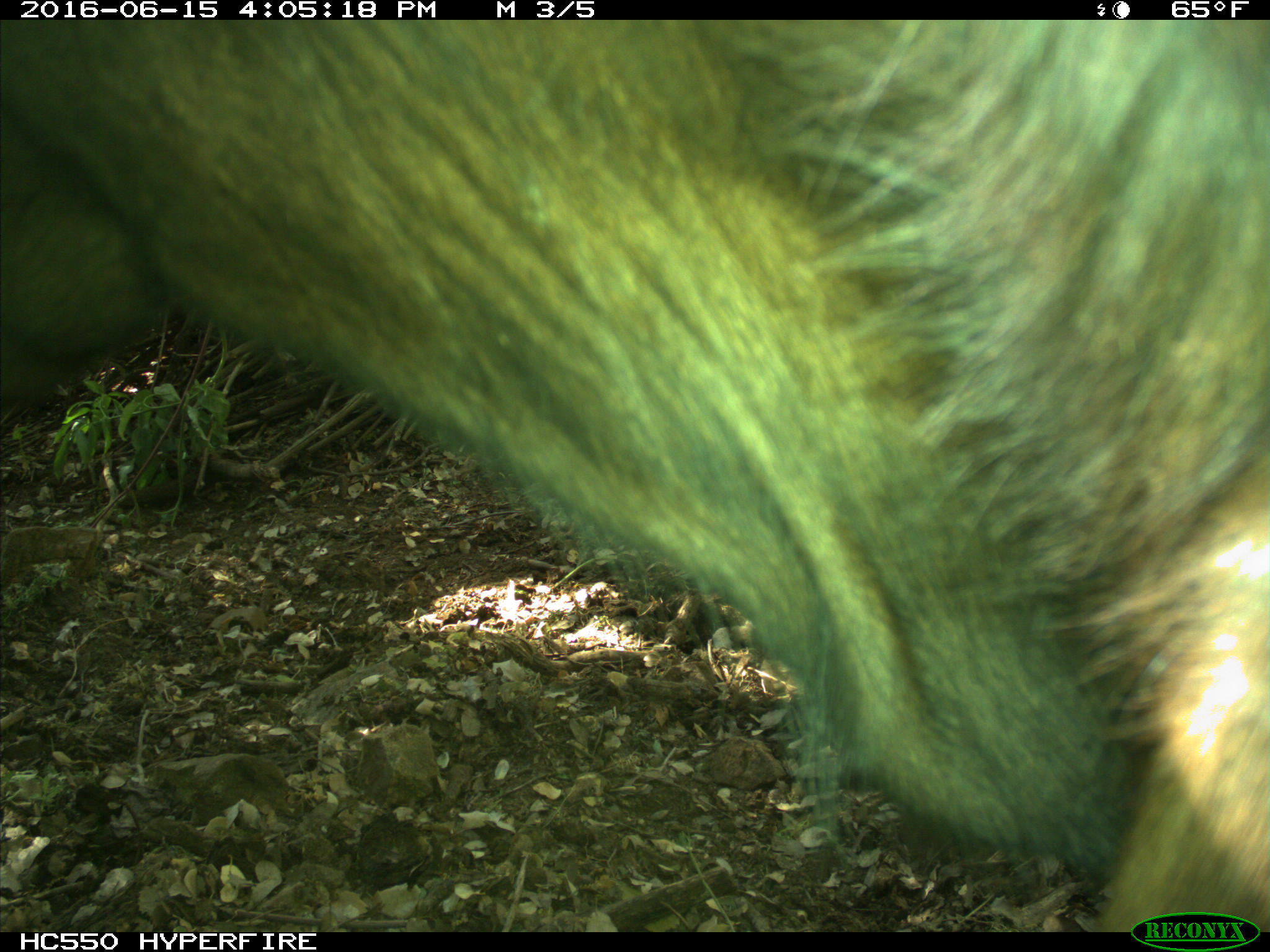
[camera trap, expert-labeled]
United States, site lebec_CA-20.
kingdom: Animalia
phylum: Chordata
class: Mammalia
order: Artiodactyla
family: Bovidae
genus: Bos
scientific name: Bos taurus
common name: domestic cow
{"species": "Bos taurus (domestic cow)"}